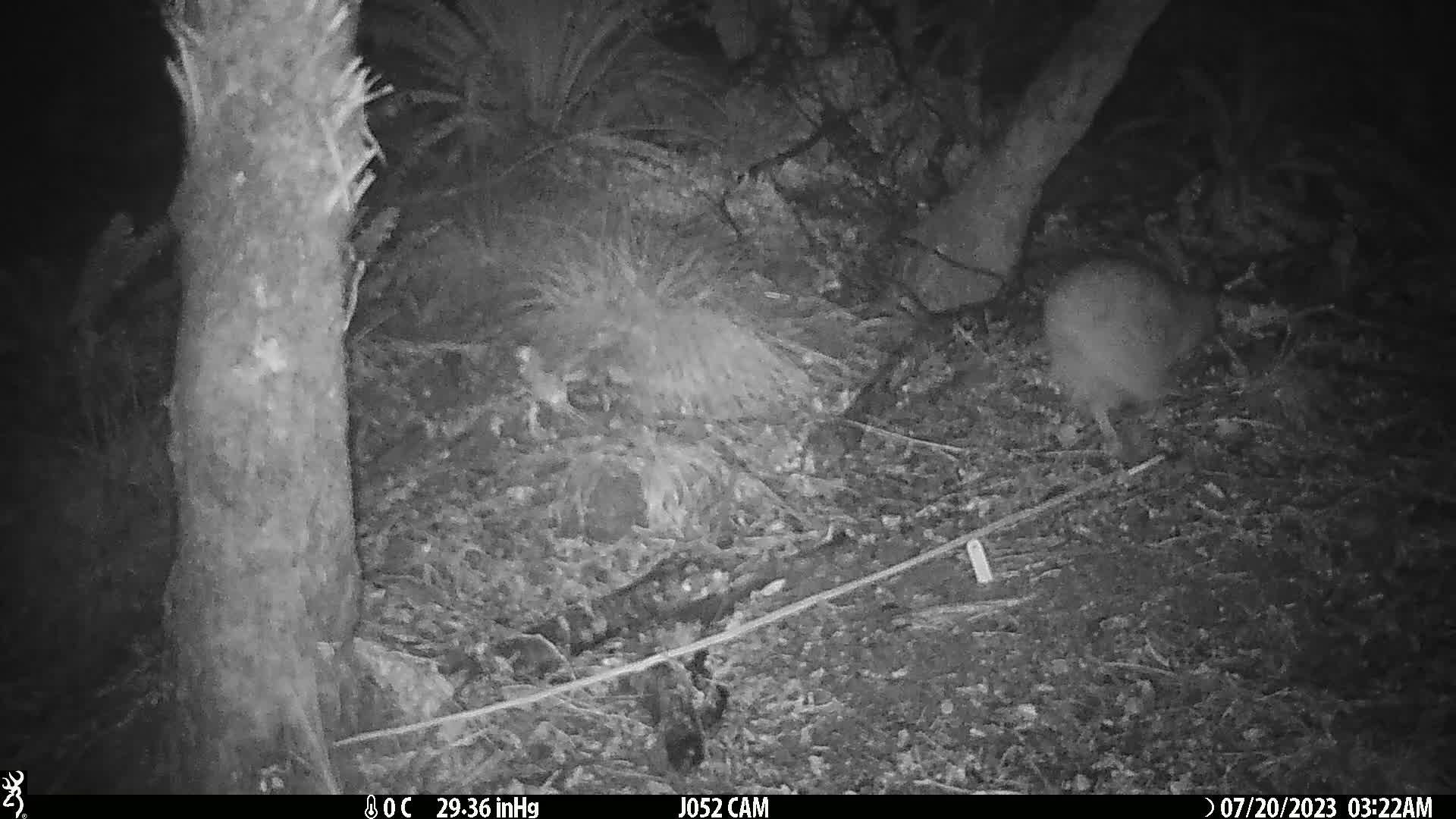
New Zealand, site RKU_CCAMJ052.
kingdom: Animalia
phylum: Chordata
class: Aves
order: Apterygiformes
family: Apterygidae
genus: Apteryx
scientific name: Apteryx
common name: kiwi